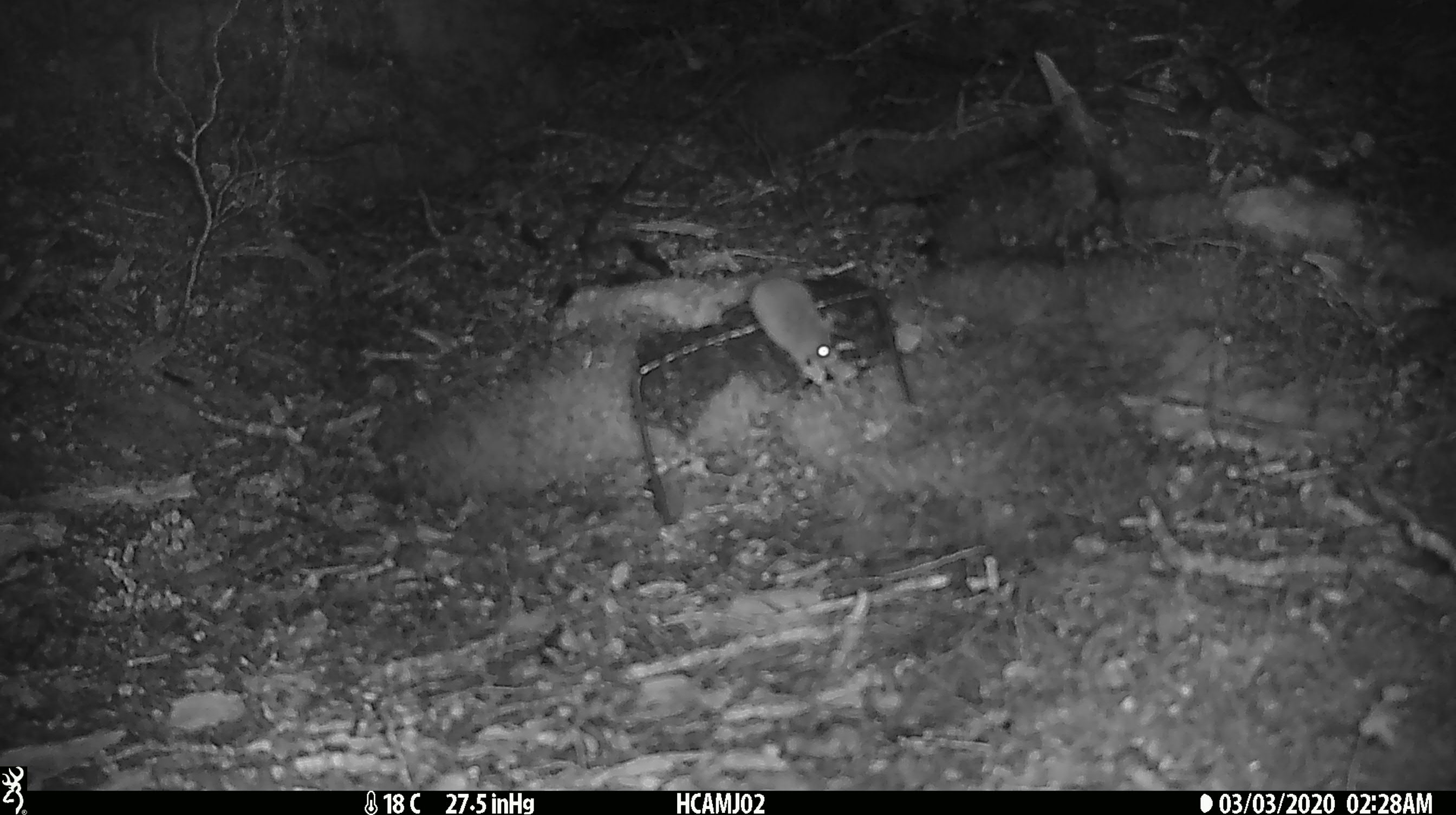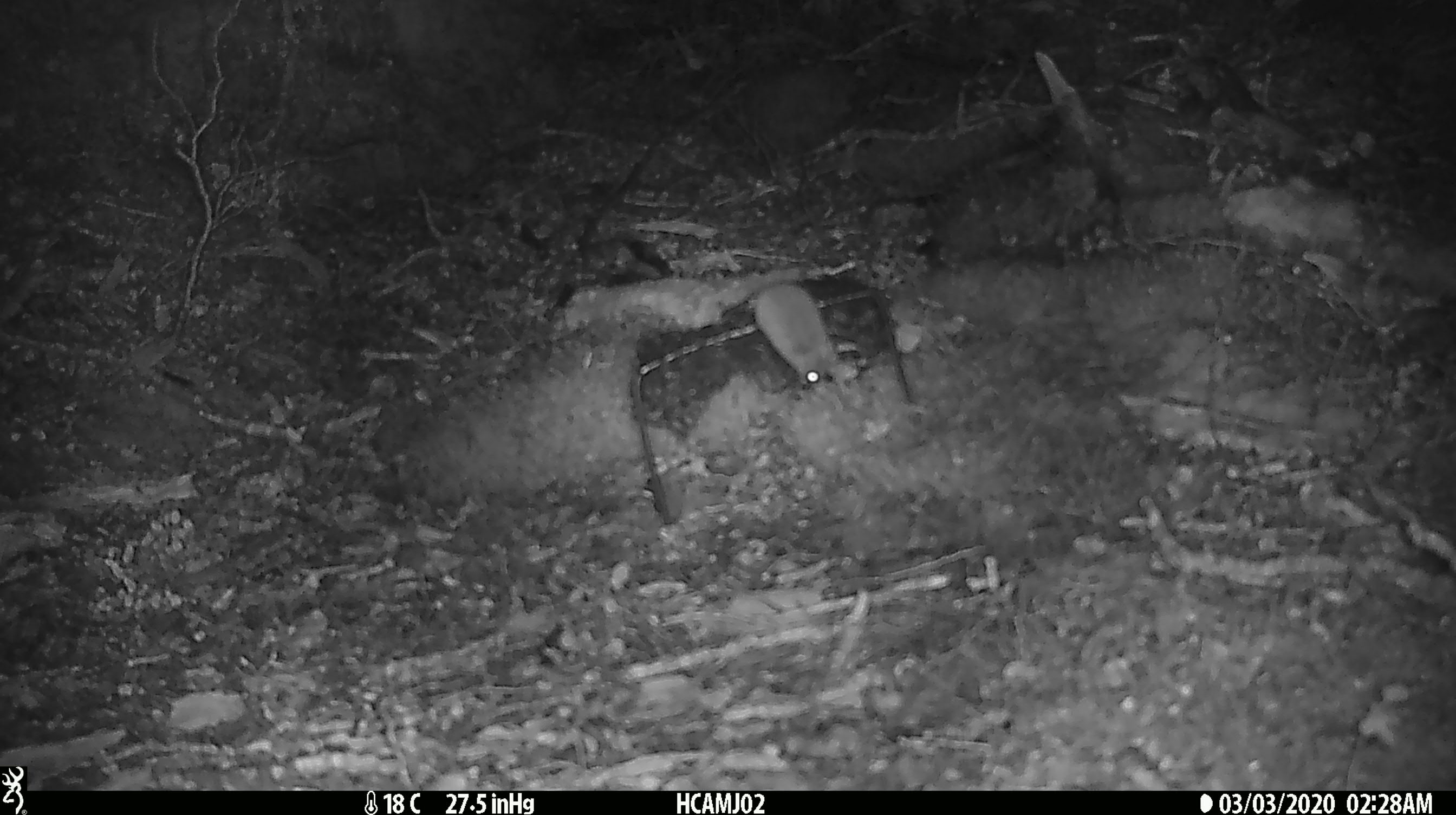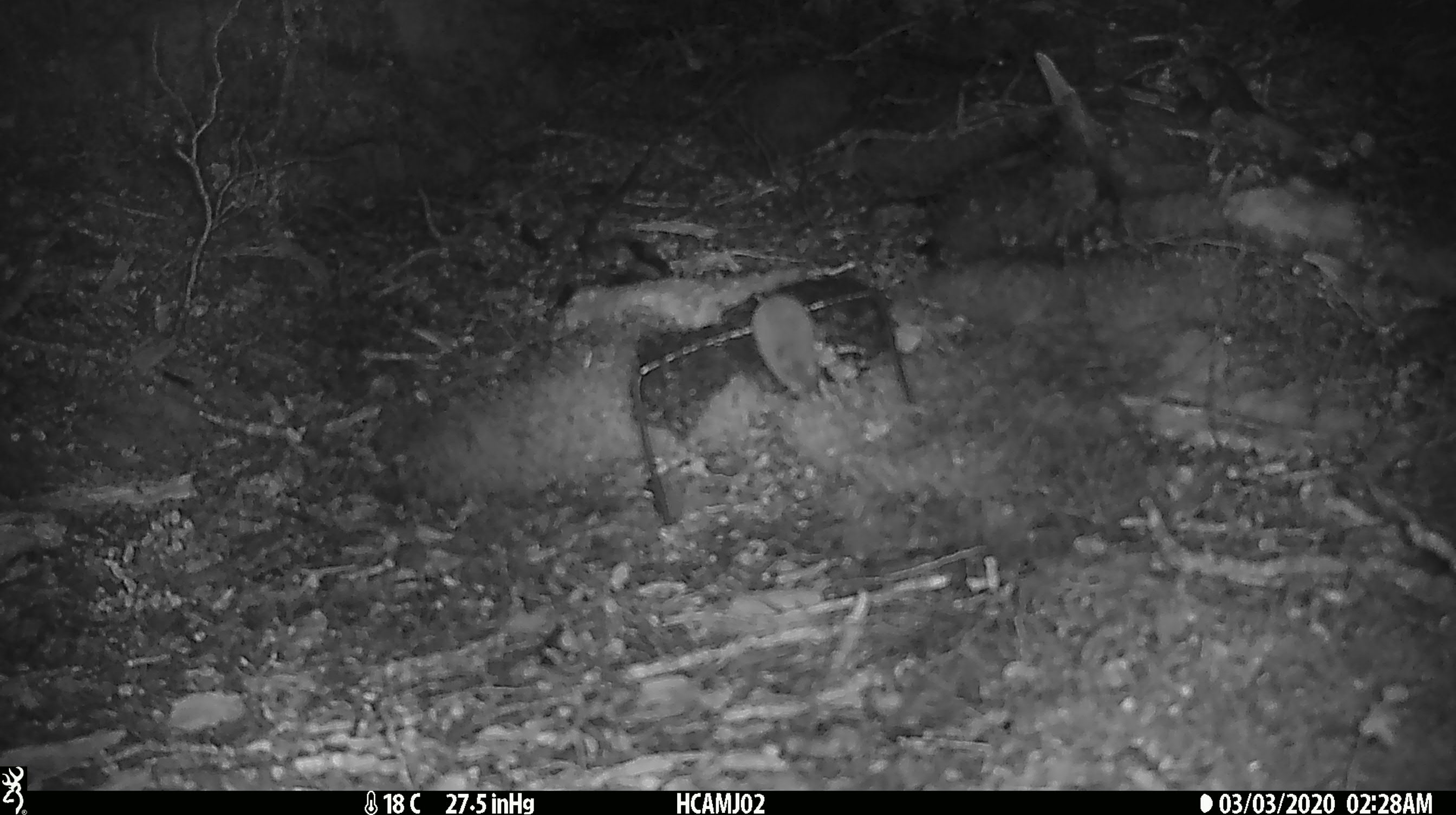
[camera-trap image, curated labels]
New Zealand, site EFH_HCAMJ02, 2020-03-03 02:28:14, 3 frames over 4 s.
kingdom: Animalia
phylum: Chordata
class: Mammalia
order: Rodentia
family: Muridae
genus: Mus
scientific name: Mus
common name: mouse